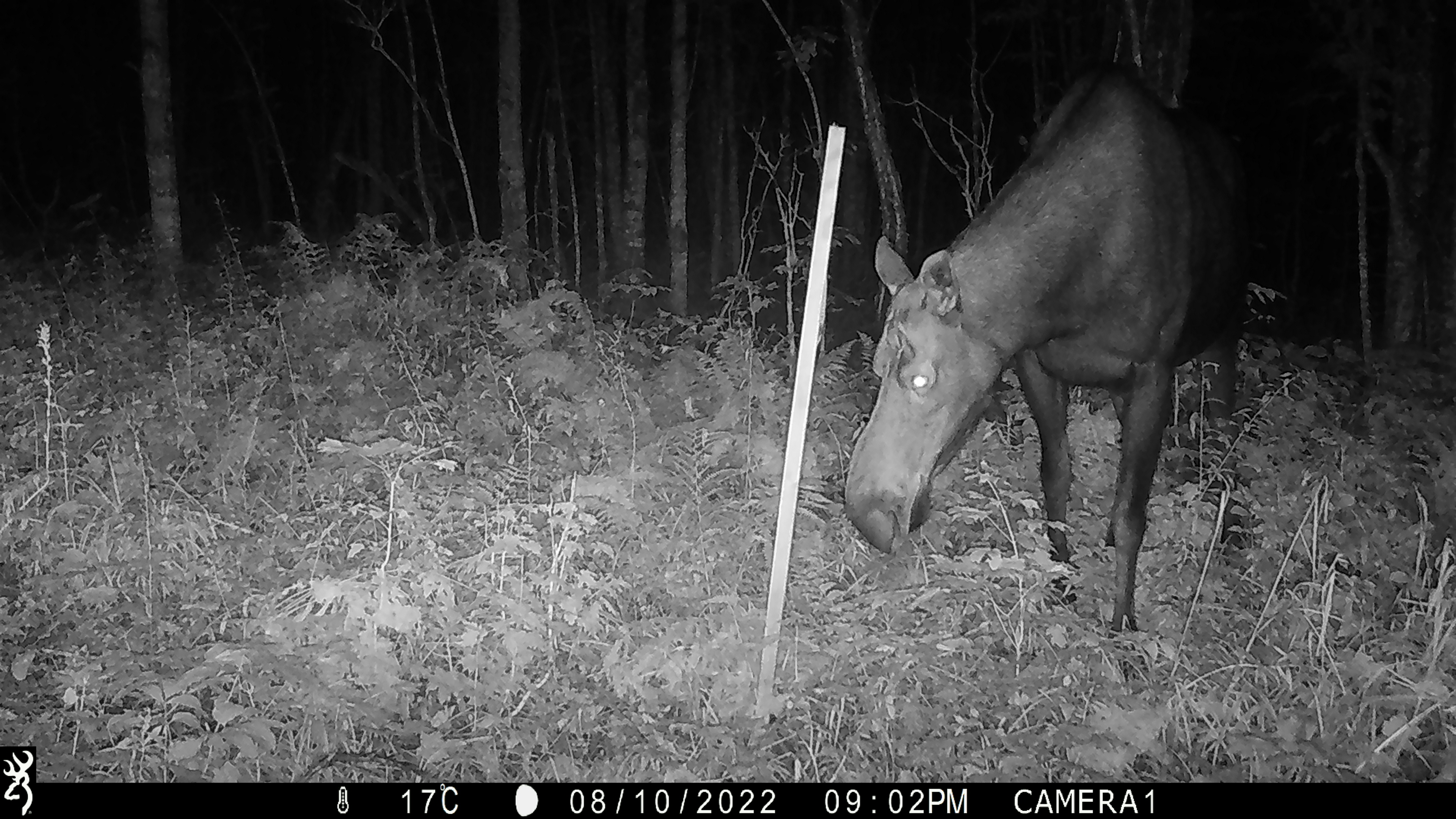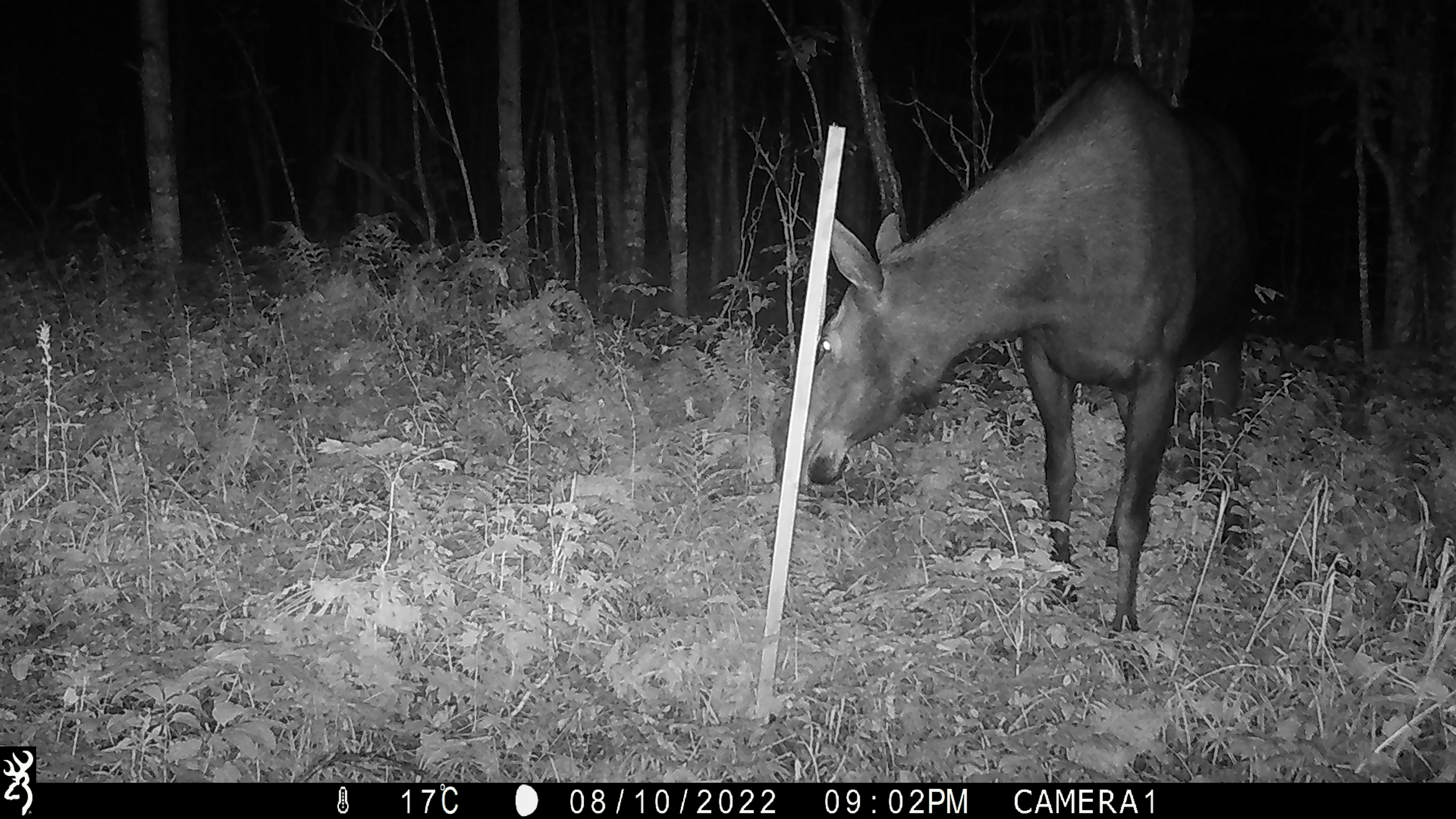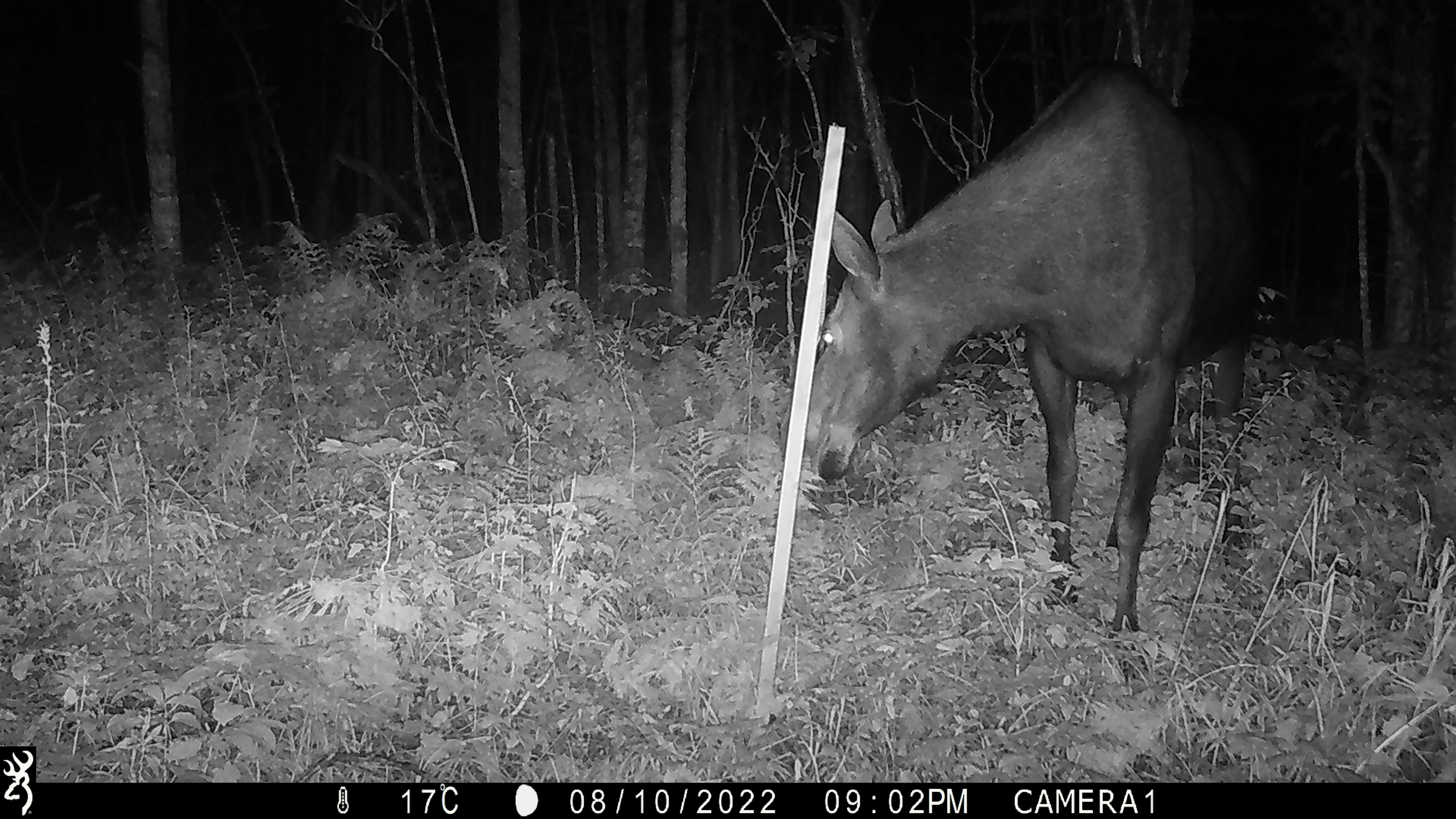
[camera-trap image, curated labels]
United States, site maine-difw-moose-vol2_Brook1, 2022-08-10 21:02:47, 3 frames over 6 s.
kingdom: Animalia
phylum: Chordata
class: Mammalia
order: Artiodactyla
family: Cervidae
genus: Alces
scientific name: Alces alces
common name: moose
Moose (Alces alces).